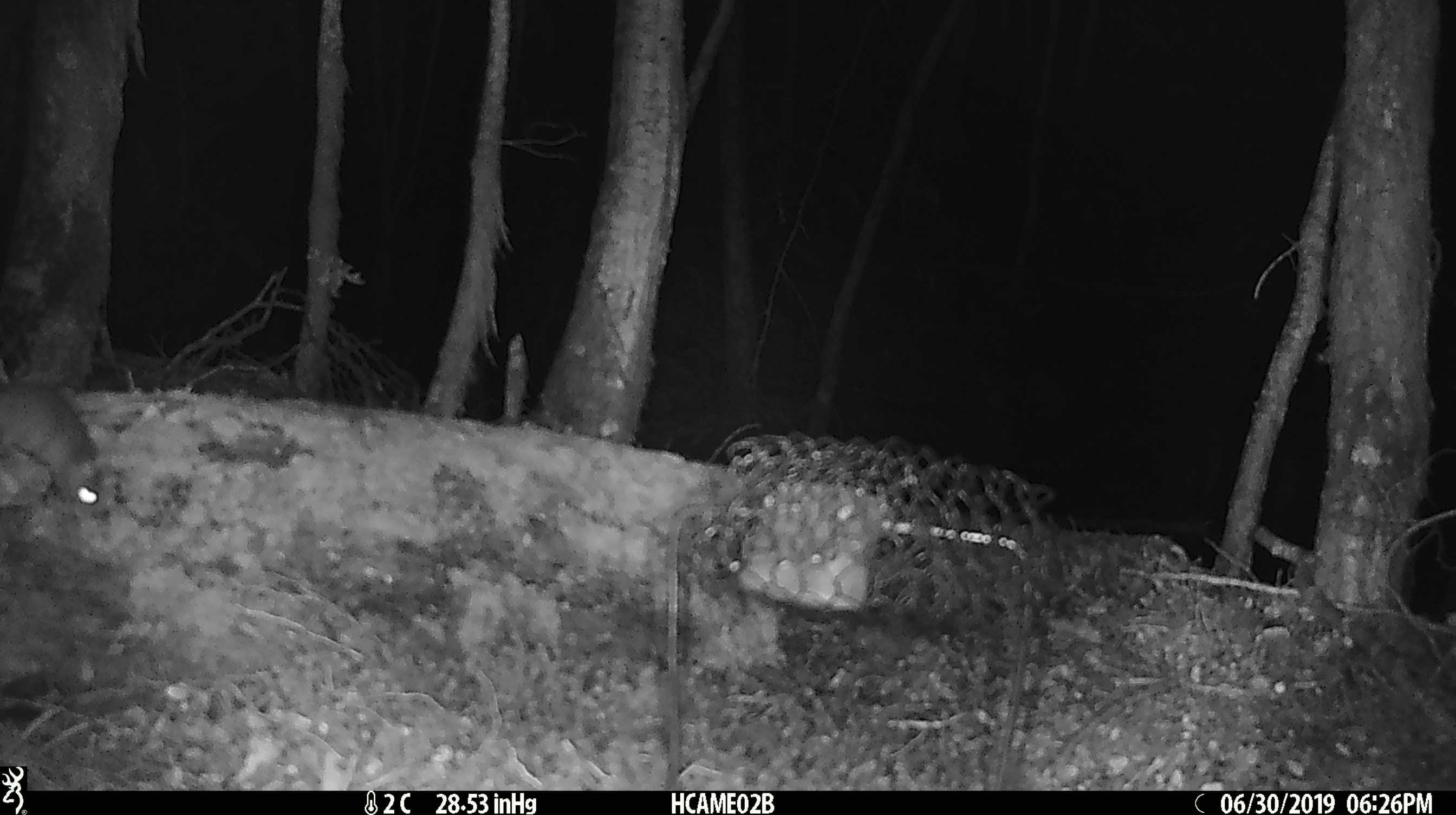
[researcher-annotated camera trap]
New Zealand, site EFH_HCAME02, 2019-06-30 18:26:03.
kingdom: Animalia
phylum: Chordata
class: Mammalia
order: Rodentia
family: Muridae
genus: Mus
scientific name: Mus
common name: mouse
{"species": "mouse (Mus)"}